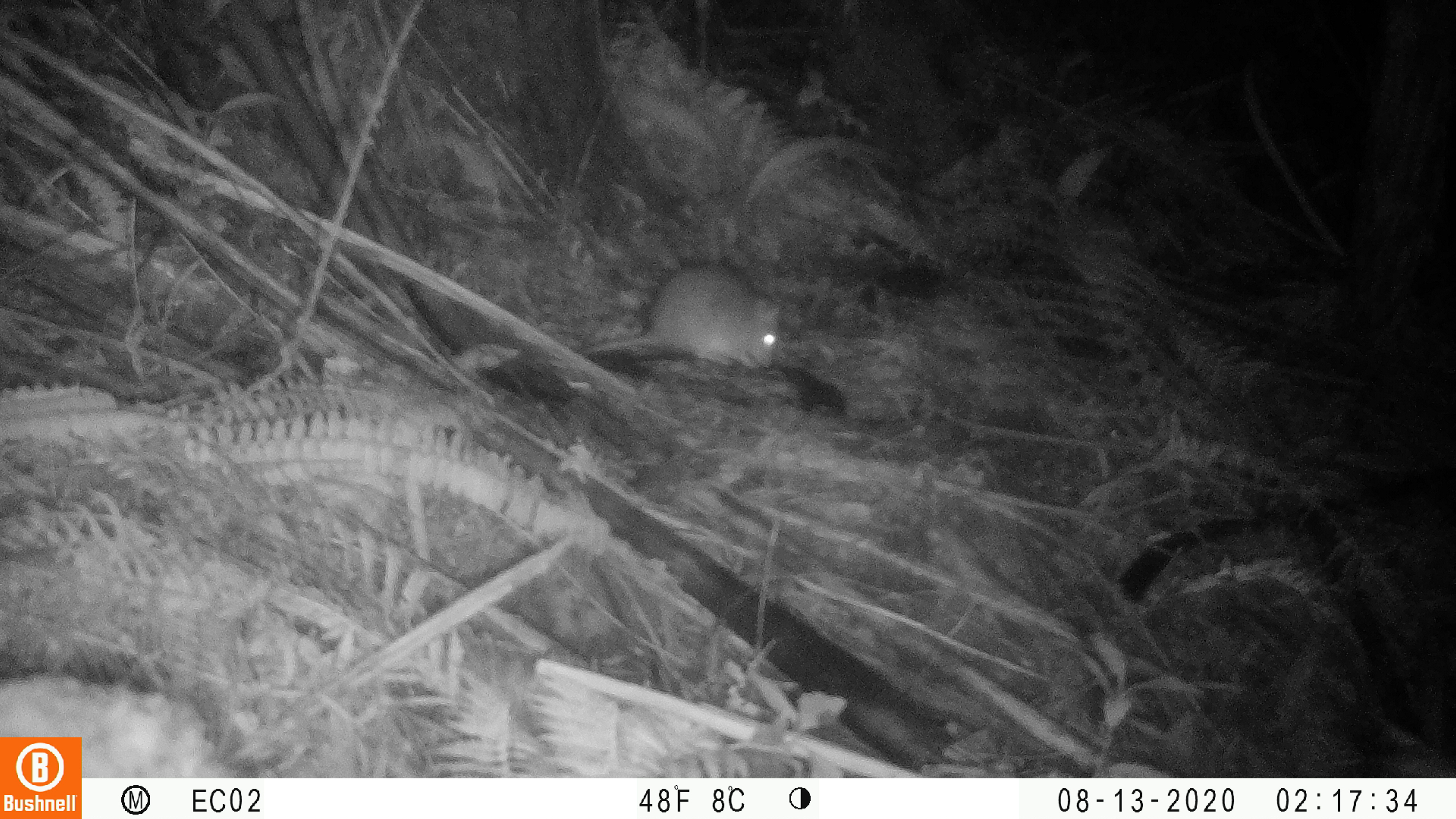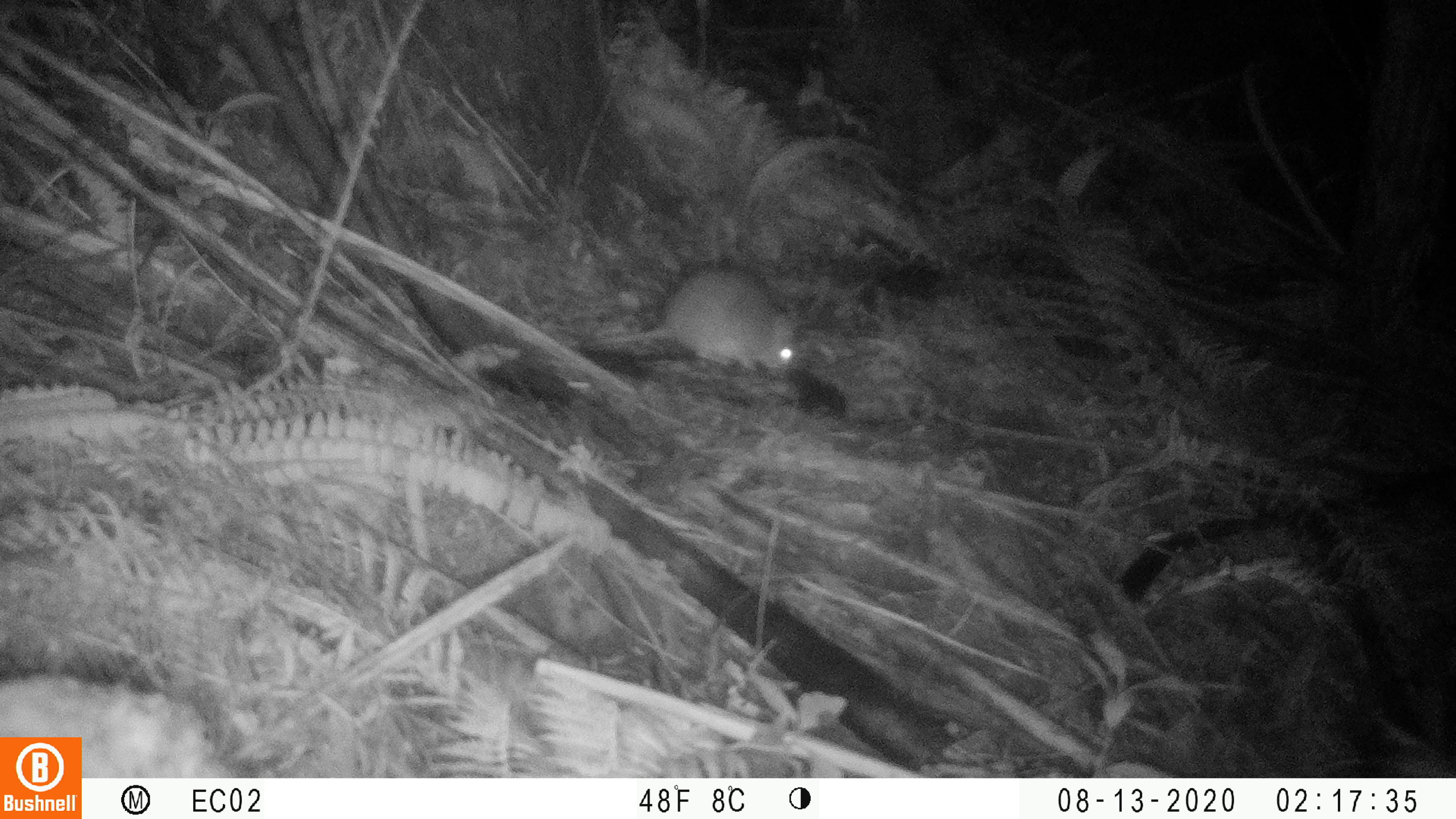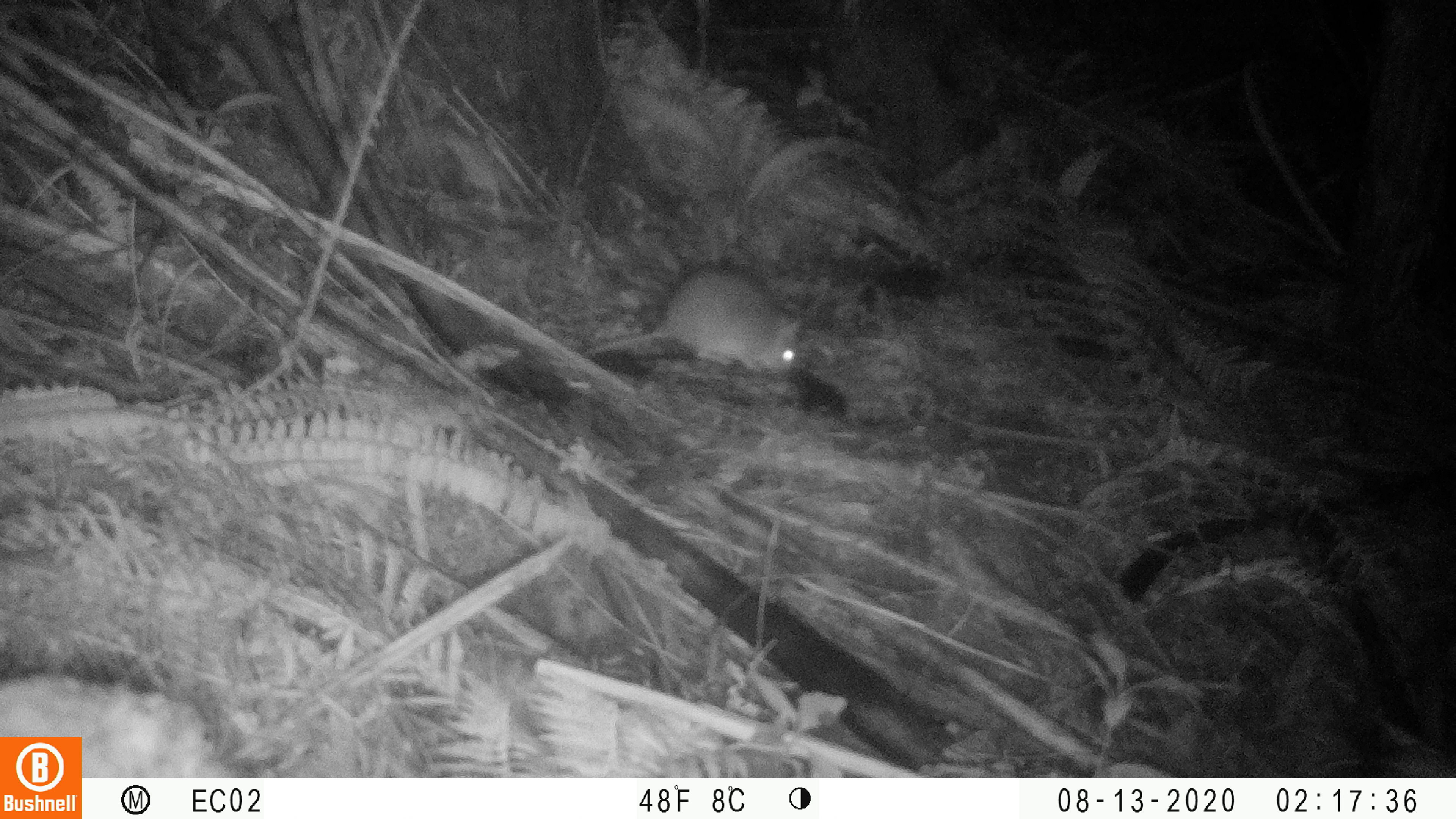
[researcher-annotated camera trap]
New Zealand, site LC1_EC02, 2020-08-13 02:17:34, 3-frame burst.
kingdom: Animalia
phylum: Chordata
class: Mammalia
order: Rodentia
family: Muridae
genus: Rattus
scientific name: Rattus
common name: rat